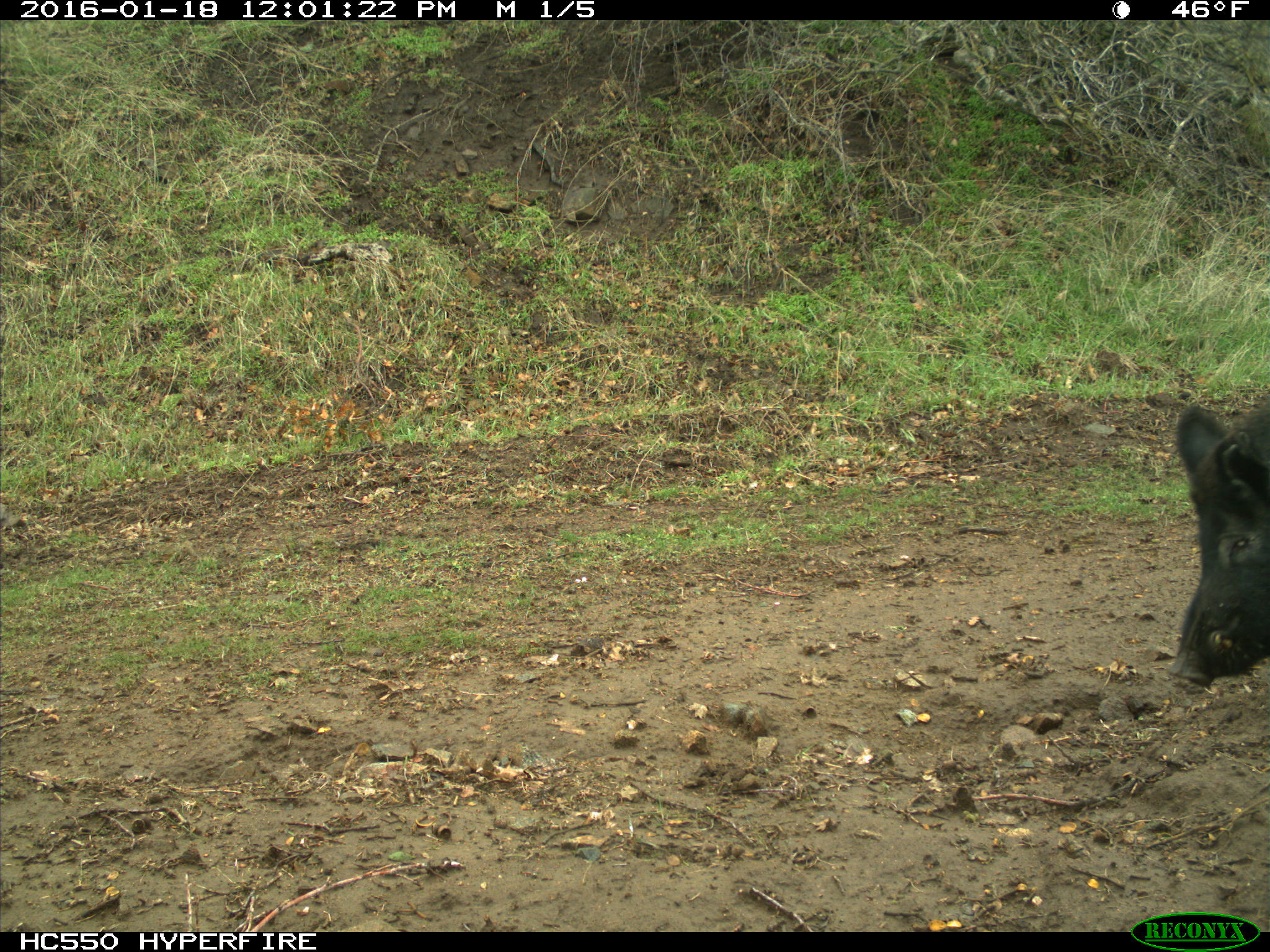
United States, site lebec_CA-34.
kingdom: Animalia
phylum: Chordata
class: Mammalia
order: Artiodactyla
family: Suidae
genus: Sus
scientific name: Sus scrofa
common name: wild boar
Sus scrofa (wild boar).